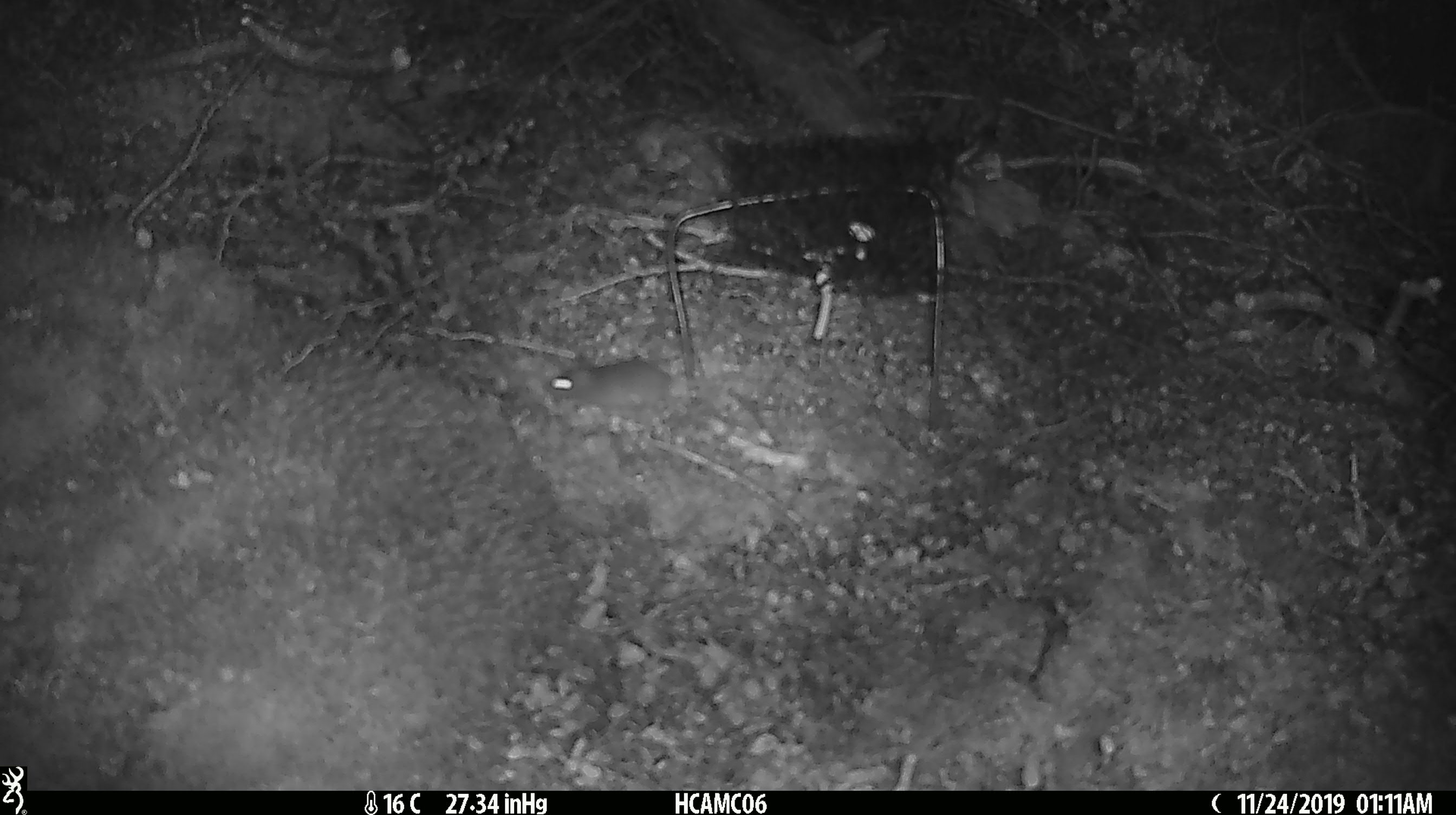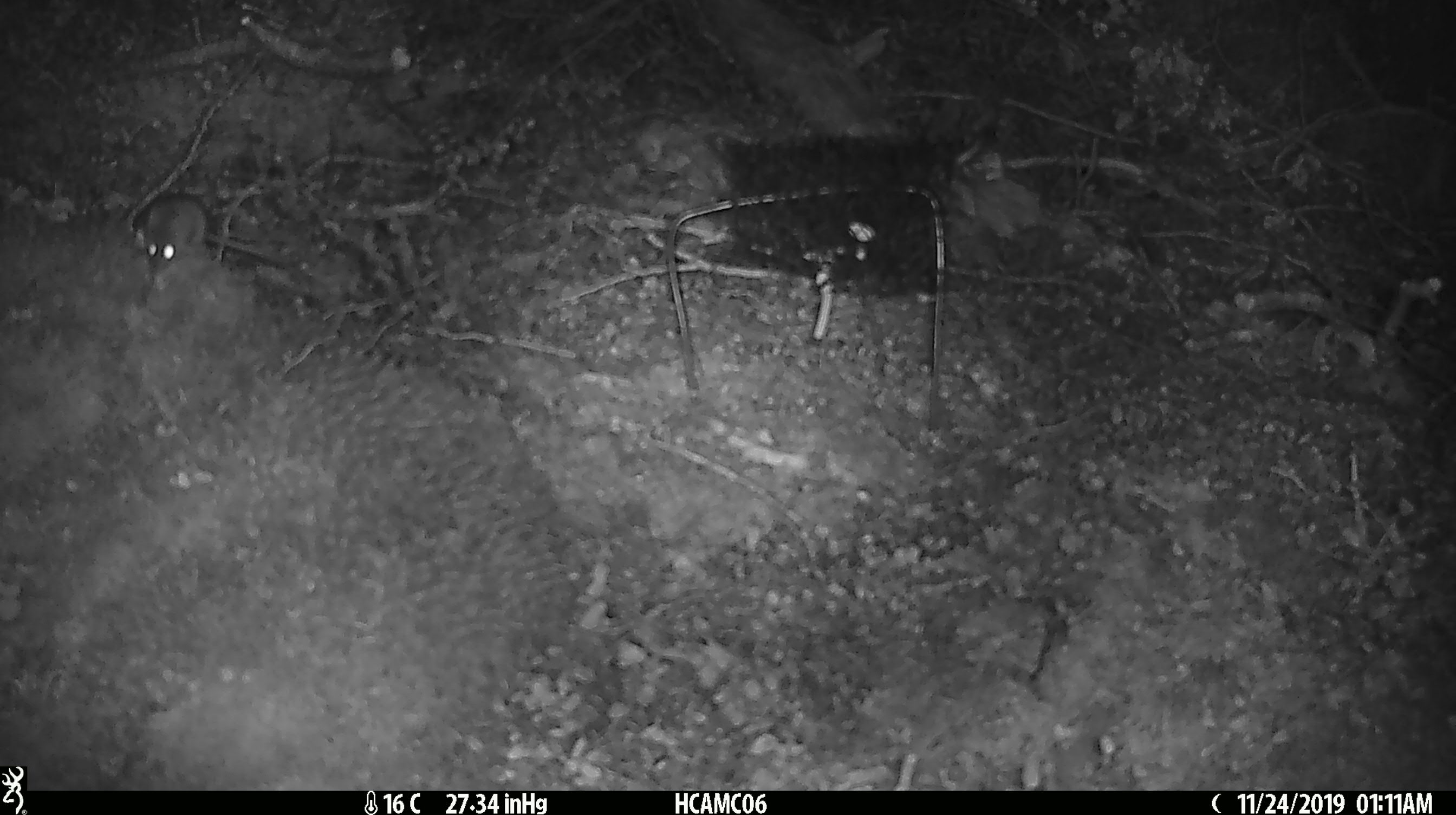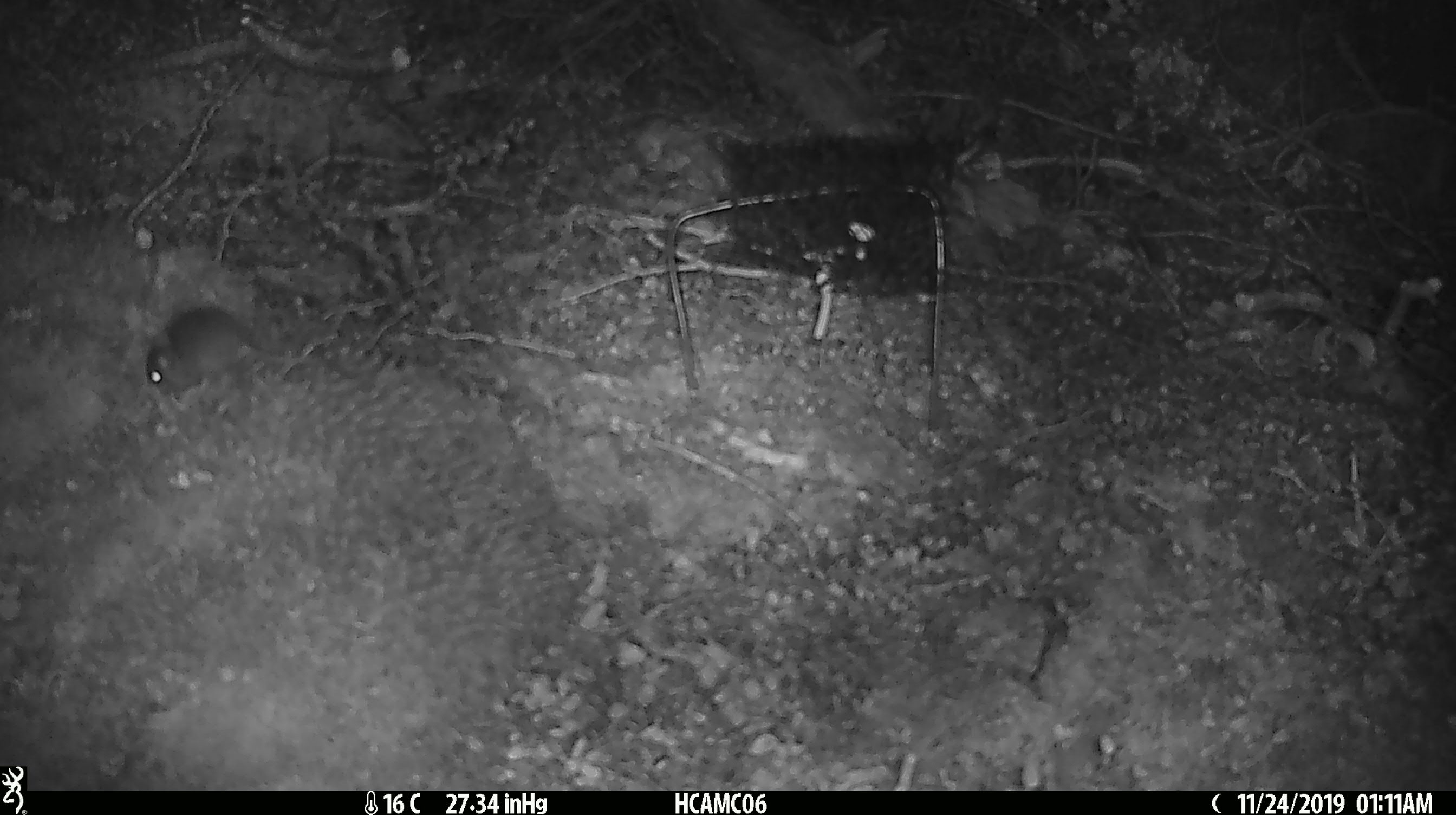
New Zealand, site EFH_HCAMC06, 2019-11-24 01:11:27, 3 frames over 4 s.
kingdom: Animalia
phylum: Chordata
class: Mammalia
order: Rodentia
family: Muridae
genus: Mus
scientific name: Mus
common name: mouse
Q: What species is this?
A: Mouse (Mus).